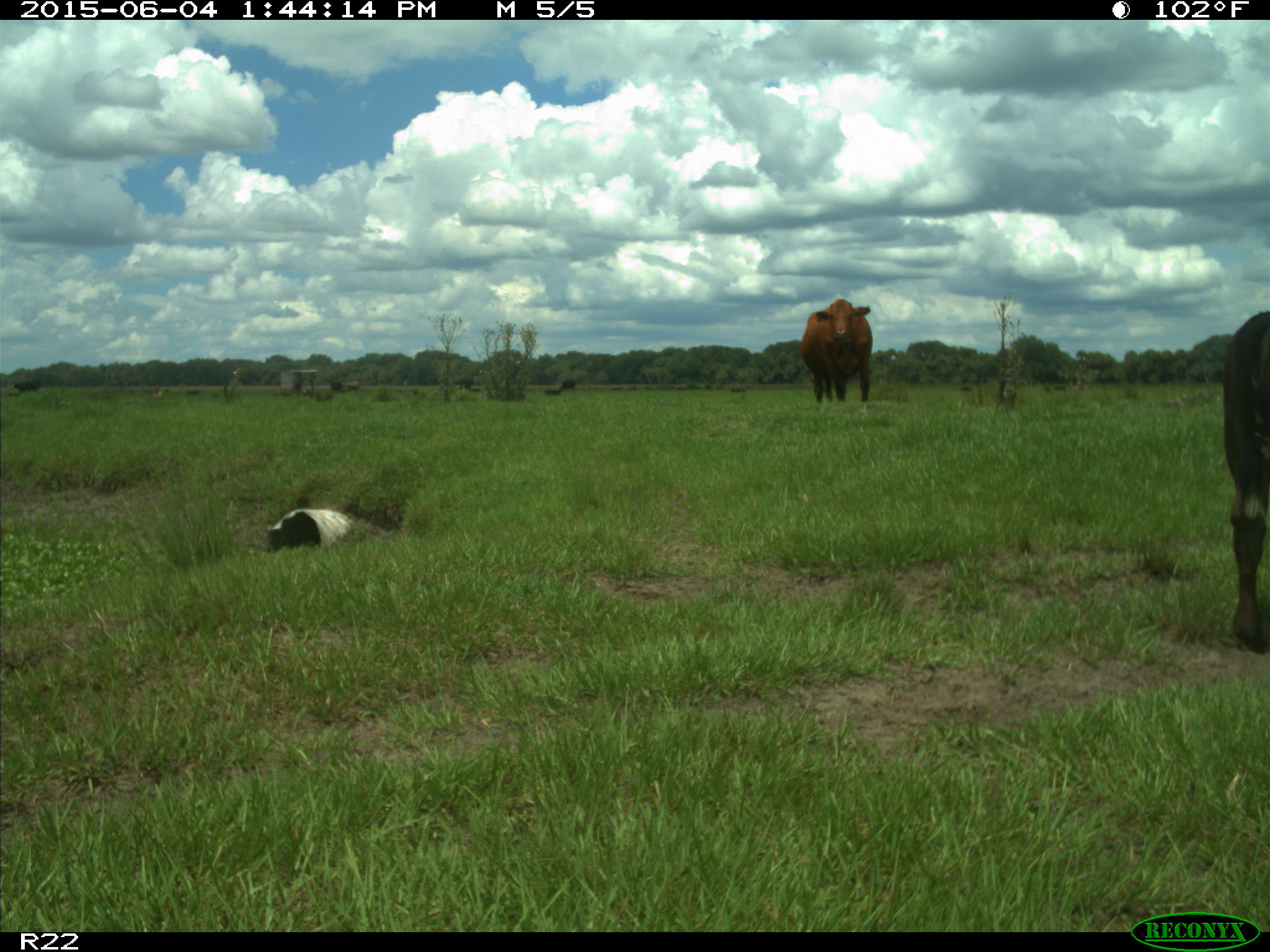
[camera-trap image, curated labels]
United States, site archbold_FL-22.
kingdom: Animalia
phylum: Chordata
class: Mammalia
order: Artiodactyla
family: Bovidae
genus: Bos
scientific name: Bos taurus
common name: domestic cow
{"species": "Bos taurus (domestic cow)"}